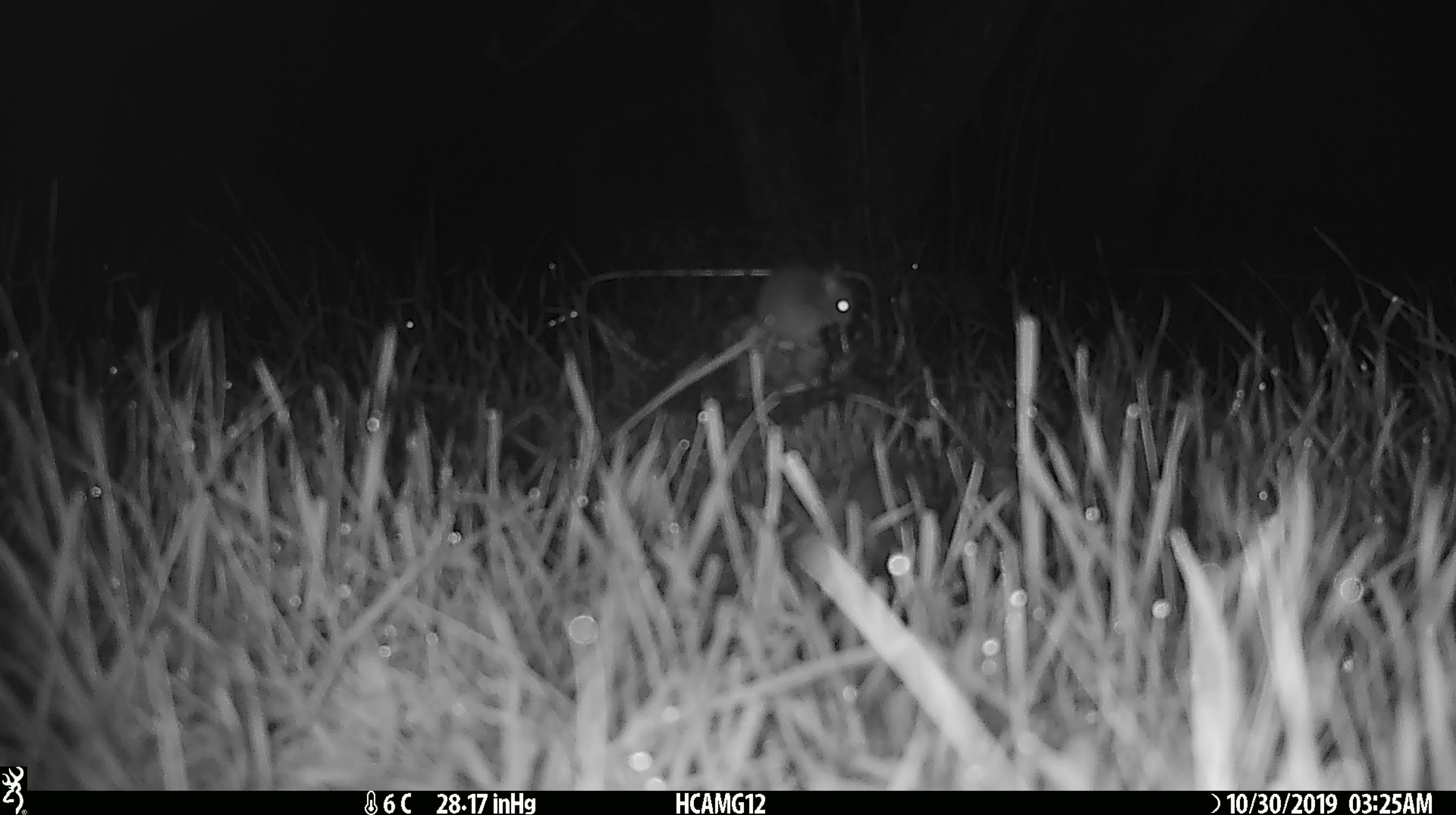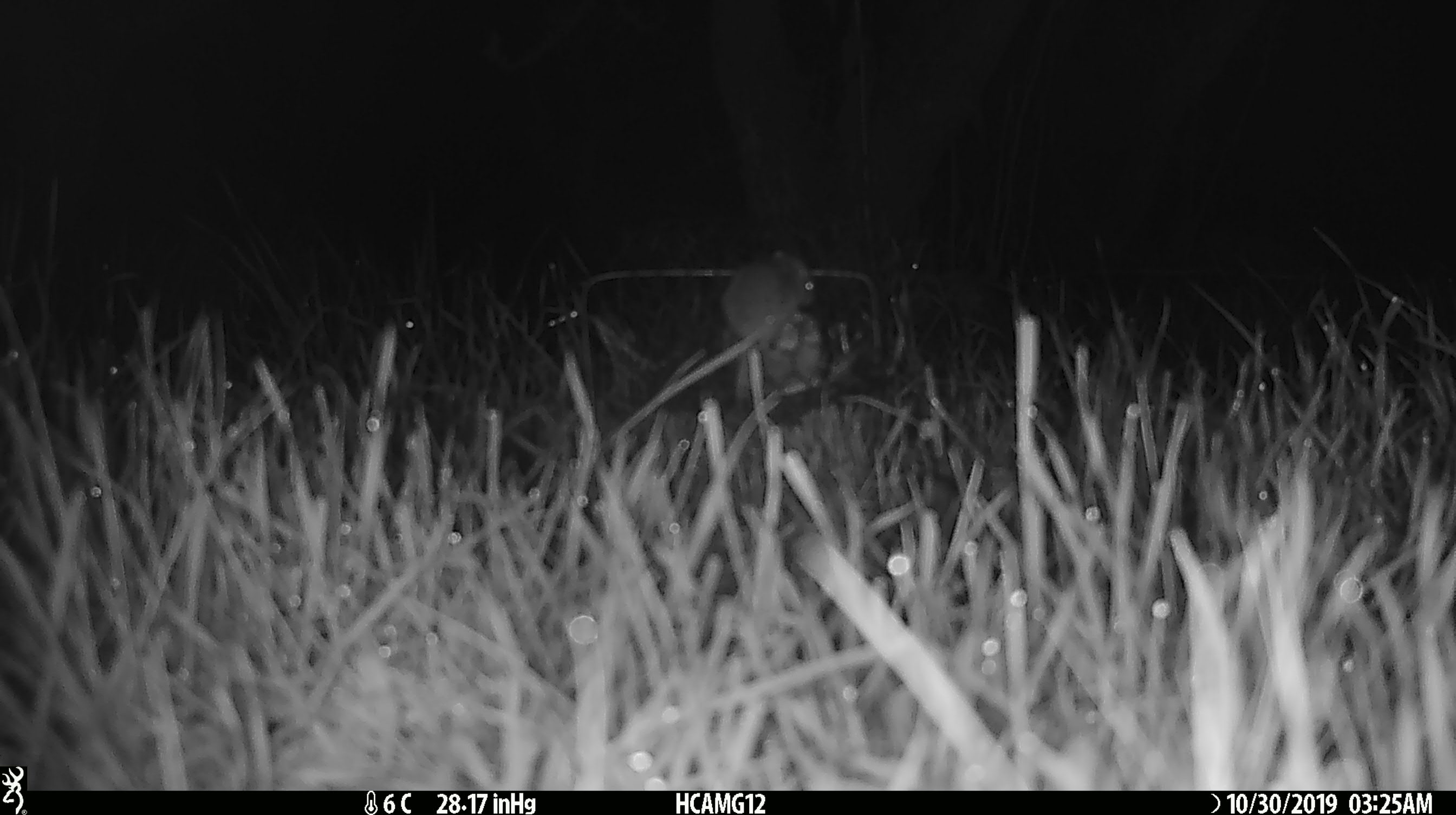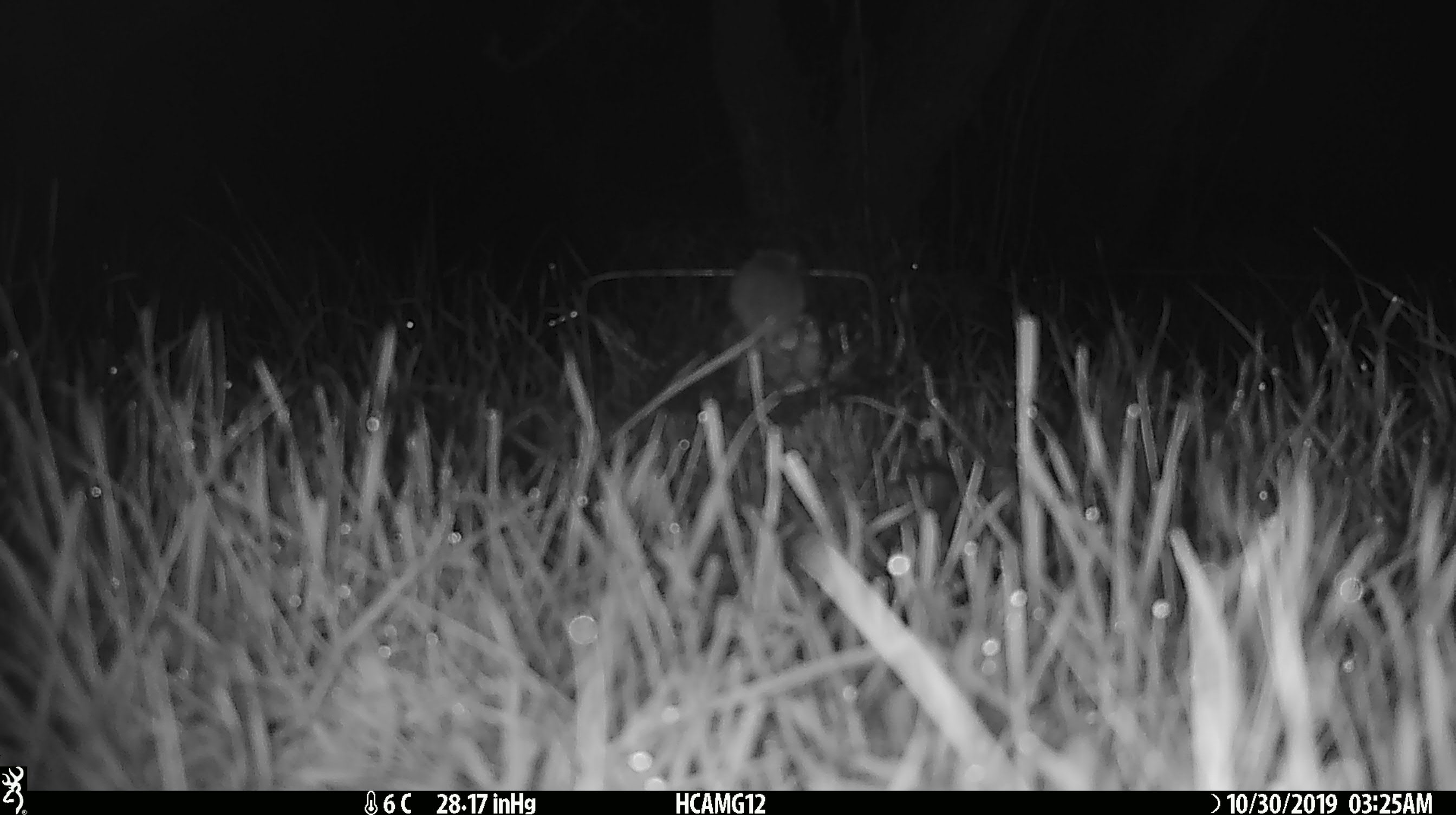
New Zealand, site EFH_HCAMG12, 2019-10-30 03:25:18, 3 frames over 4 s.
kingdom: Animalia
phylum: Chordata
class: Mammalia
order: Rodentia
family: Muridae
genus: Mus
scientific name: Mus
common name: mouse